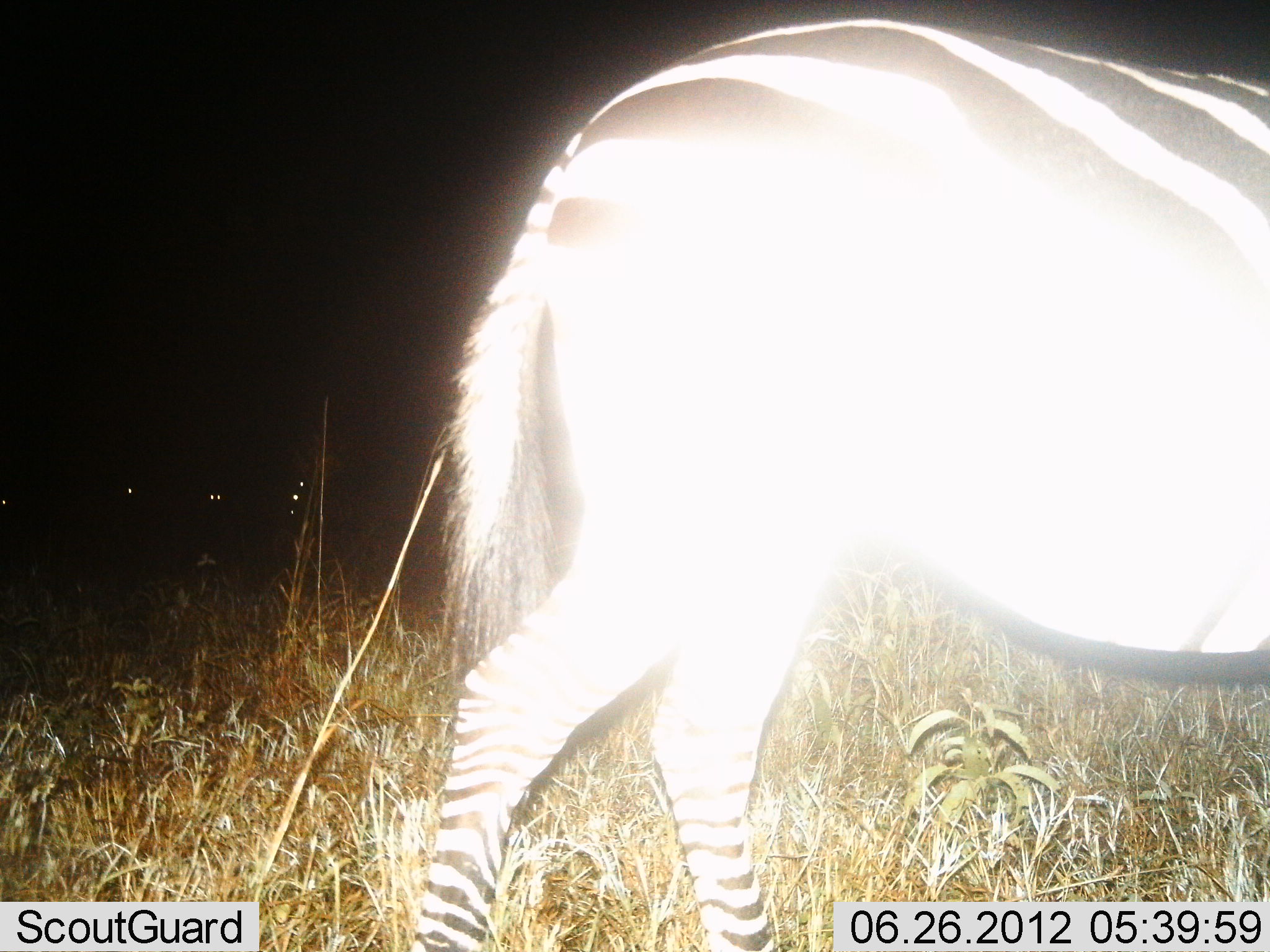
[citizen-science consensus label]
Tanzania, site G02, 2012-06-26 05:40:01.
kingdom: Animalia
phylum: Chordata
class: Mammalia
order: Perissodactyla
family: Equidae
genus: Equus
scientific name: Equus quagga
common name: plains zebra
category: zebra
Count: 1.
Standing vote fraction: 55%.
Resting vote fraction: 0%.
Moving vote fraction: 55%.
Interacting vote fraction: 0%.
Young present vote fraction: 0%.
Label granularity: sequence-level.